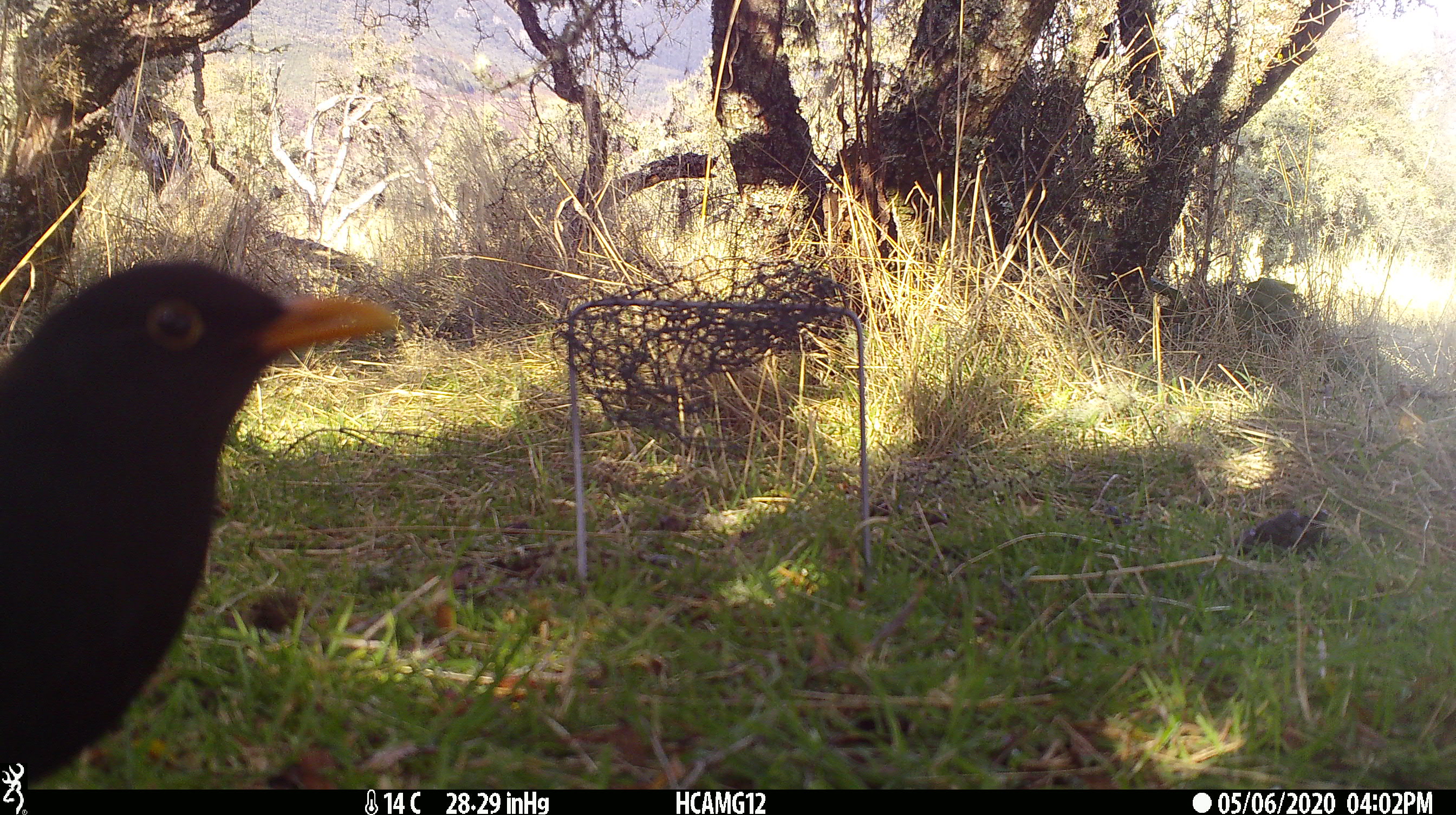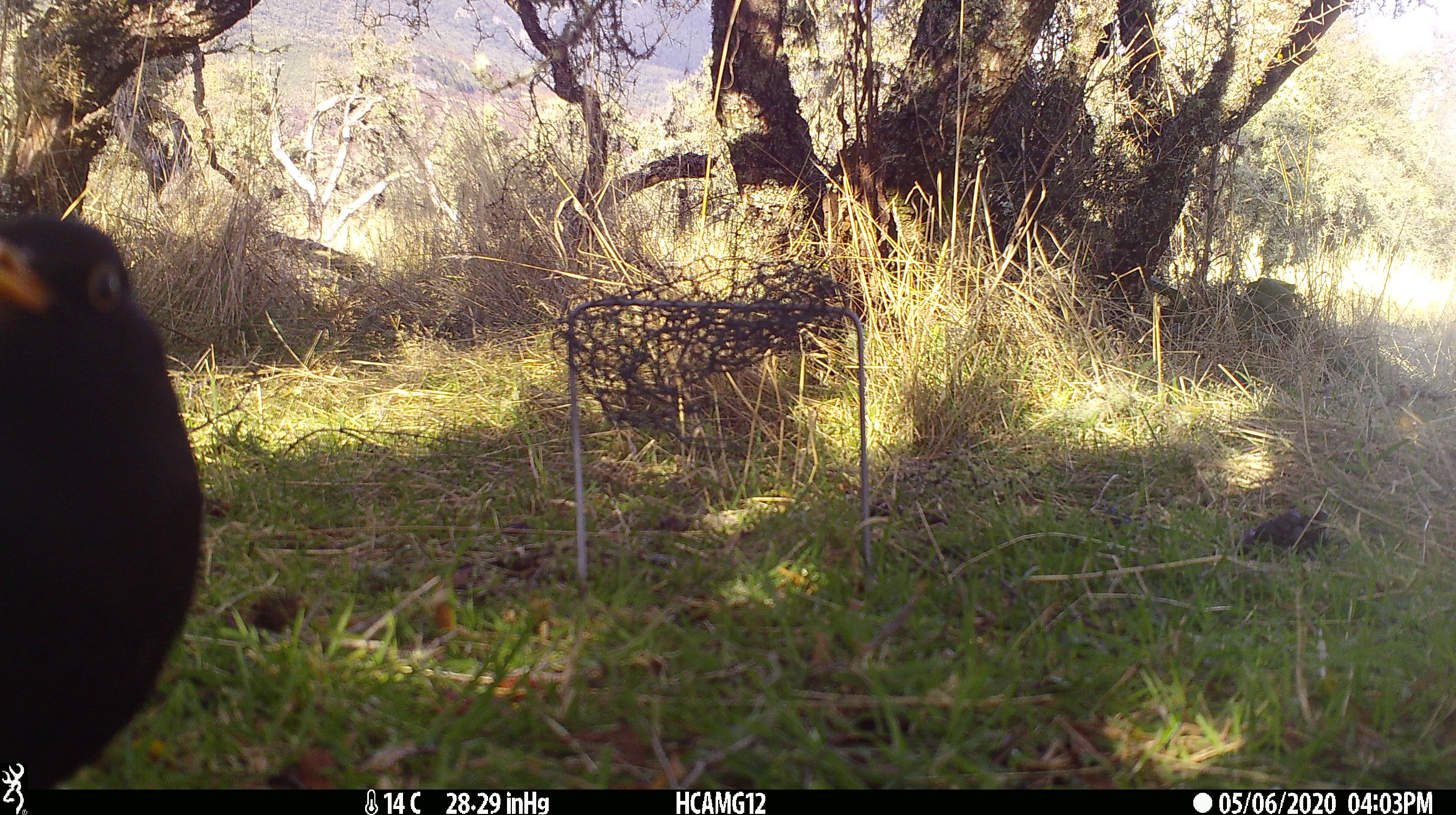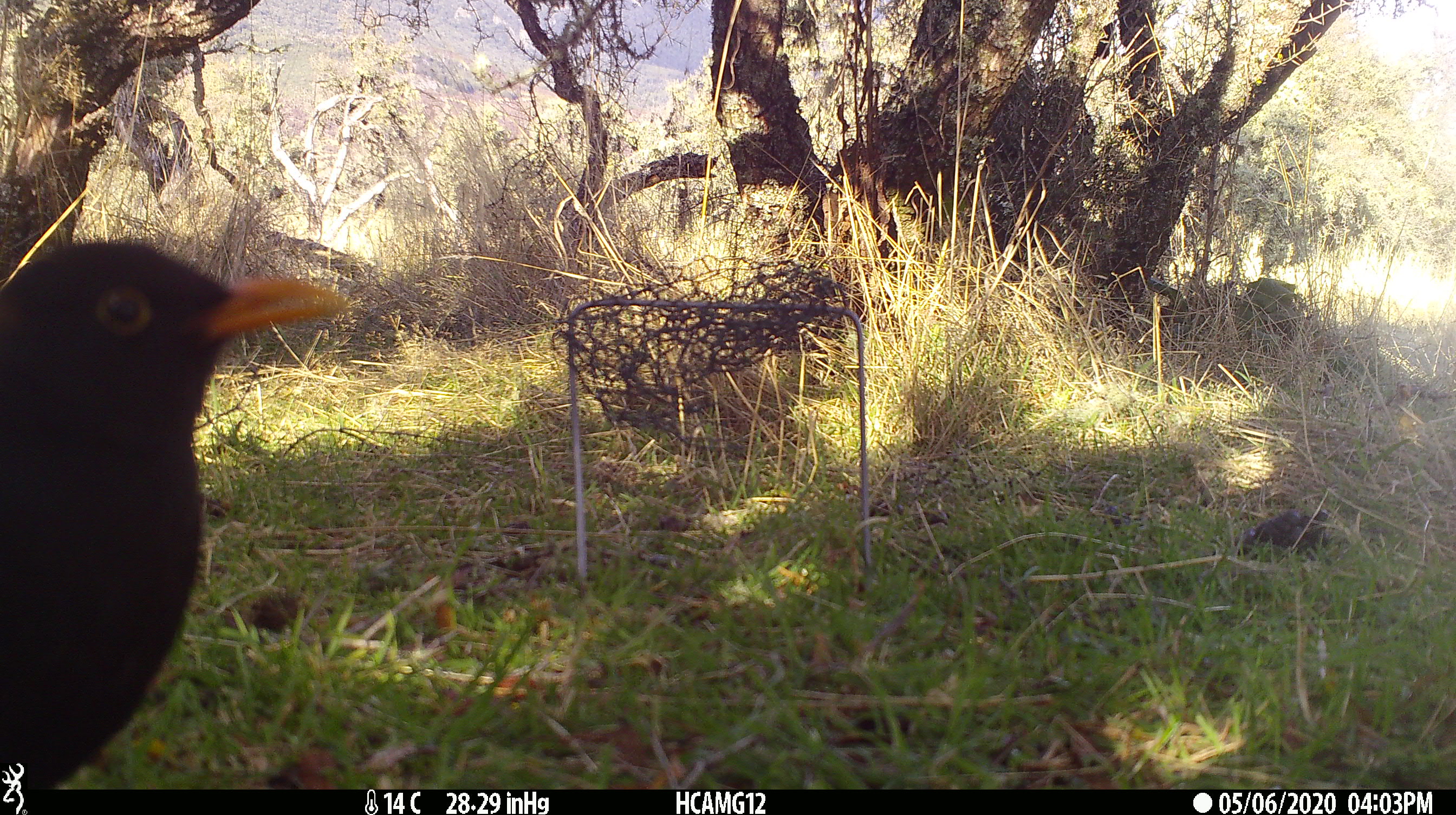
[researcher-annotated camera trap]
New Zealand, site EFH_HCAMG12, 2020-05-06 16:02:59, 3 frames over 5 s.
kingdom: Animalia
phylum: Chordata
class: Aves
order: Passeriformes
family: Turdidae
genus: Turdus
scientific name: Turdus merula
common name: eurasian blackbird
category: blackbird